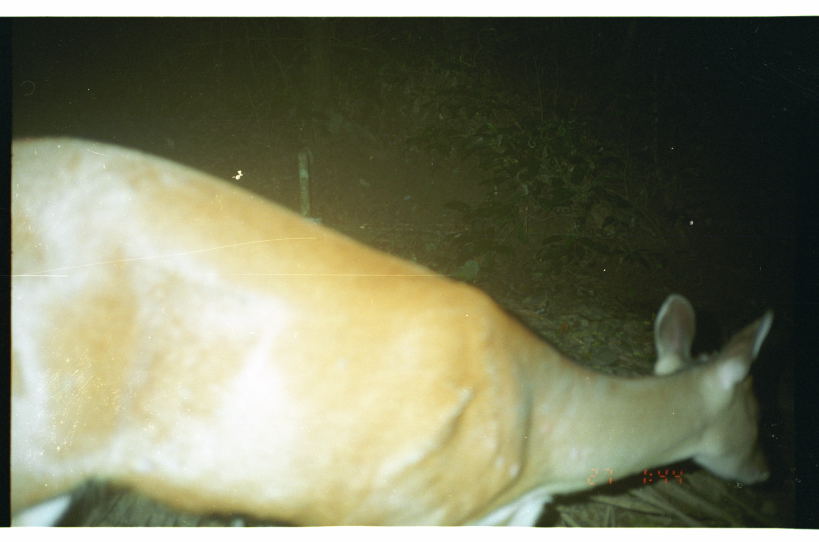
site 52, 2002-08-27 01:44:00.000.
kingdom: Animalia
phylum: Chordata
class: Mammalia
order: Artiodactyla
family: Cervidae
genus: Mazama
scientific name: Mazama americana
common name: red brocket